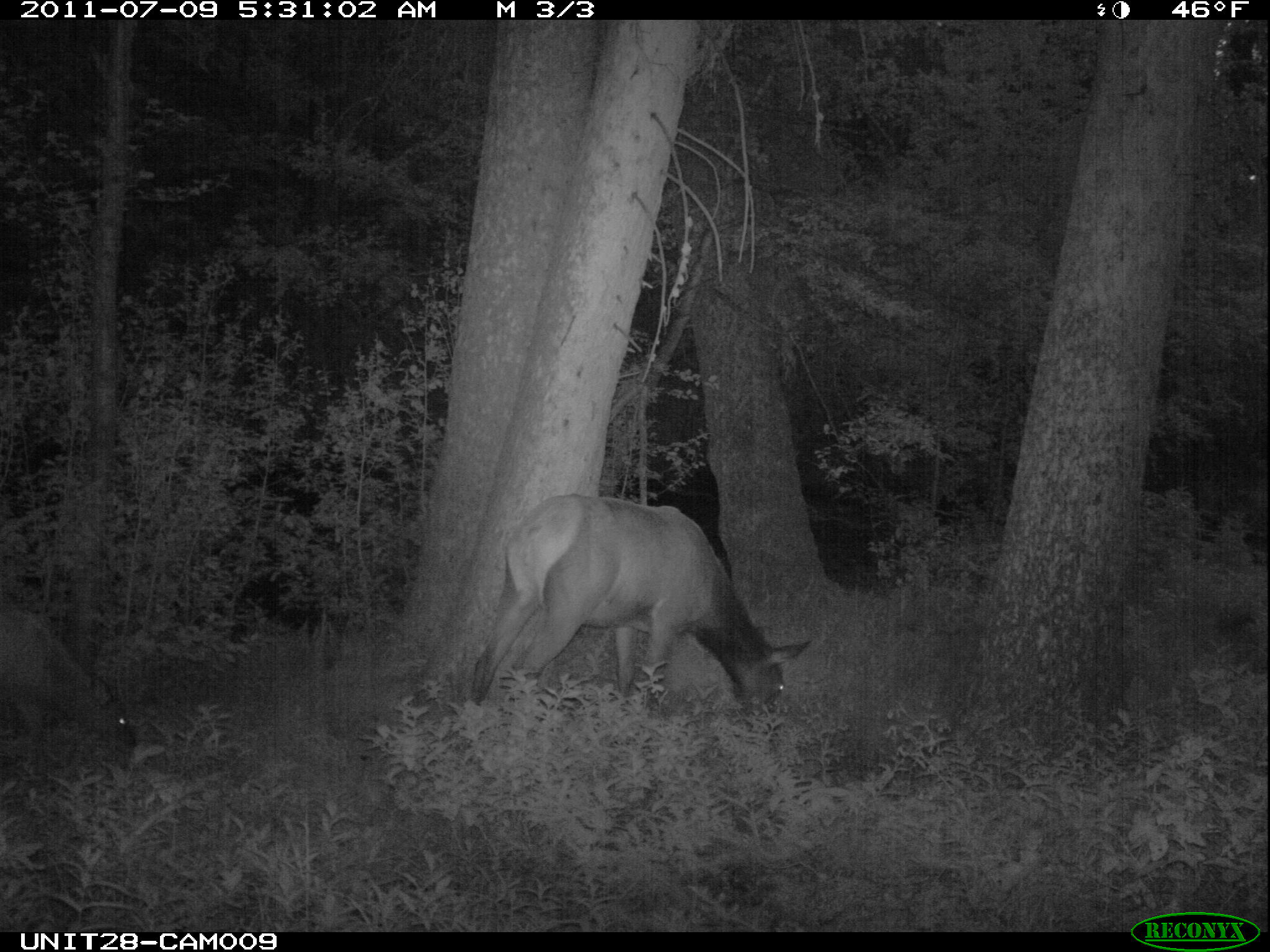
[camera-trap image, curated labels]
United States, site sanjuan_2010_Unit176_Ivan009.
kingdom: Animalia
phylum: Chordata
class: Mammalia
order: Artiodactyla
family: Cervidae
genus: Cervus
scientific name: Cervus elaphus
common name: red deer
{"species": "Cervus elaphus (red deer)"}